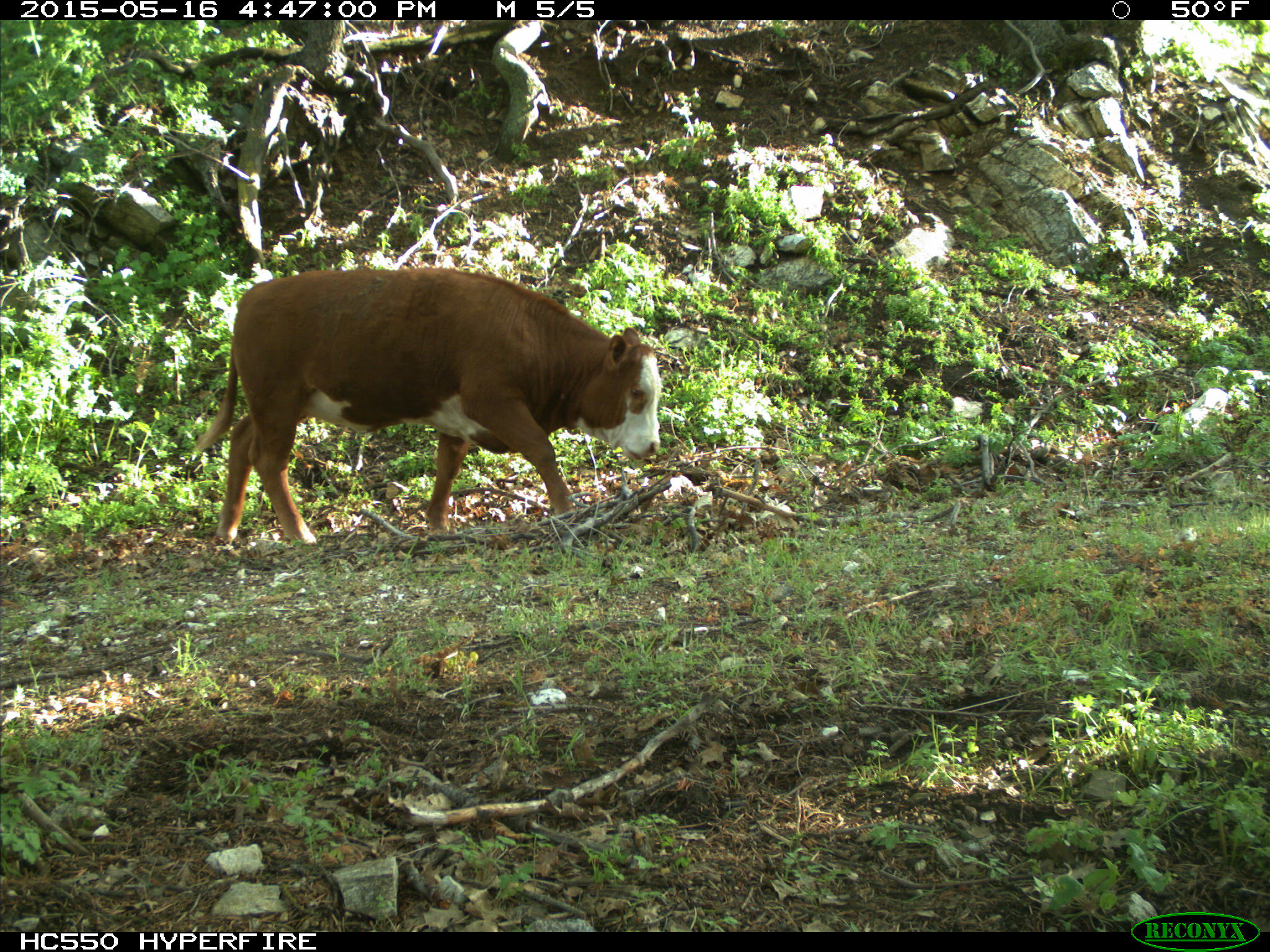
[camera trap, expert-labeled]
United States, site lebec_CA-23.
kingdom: Animalia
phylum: Chordata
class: Mammalia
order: Artiodactyla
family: Bovidae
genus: Bos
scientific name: Bos taurus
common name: domestic cow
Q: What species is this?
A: Bos taurus (domestic cow).